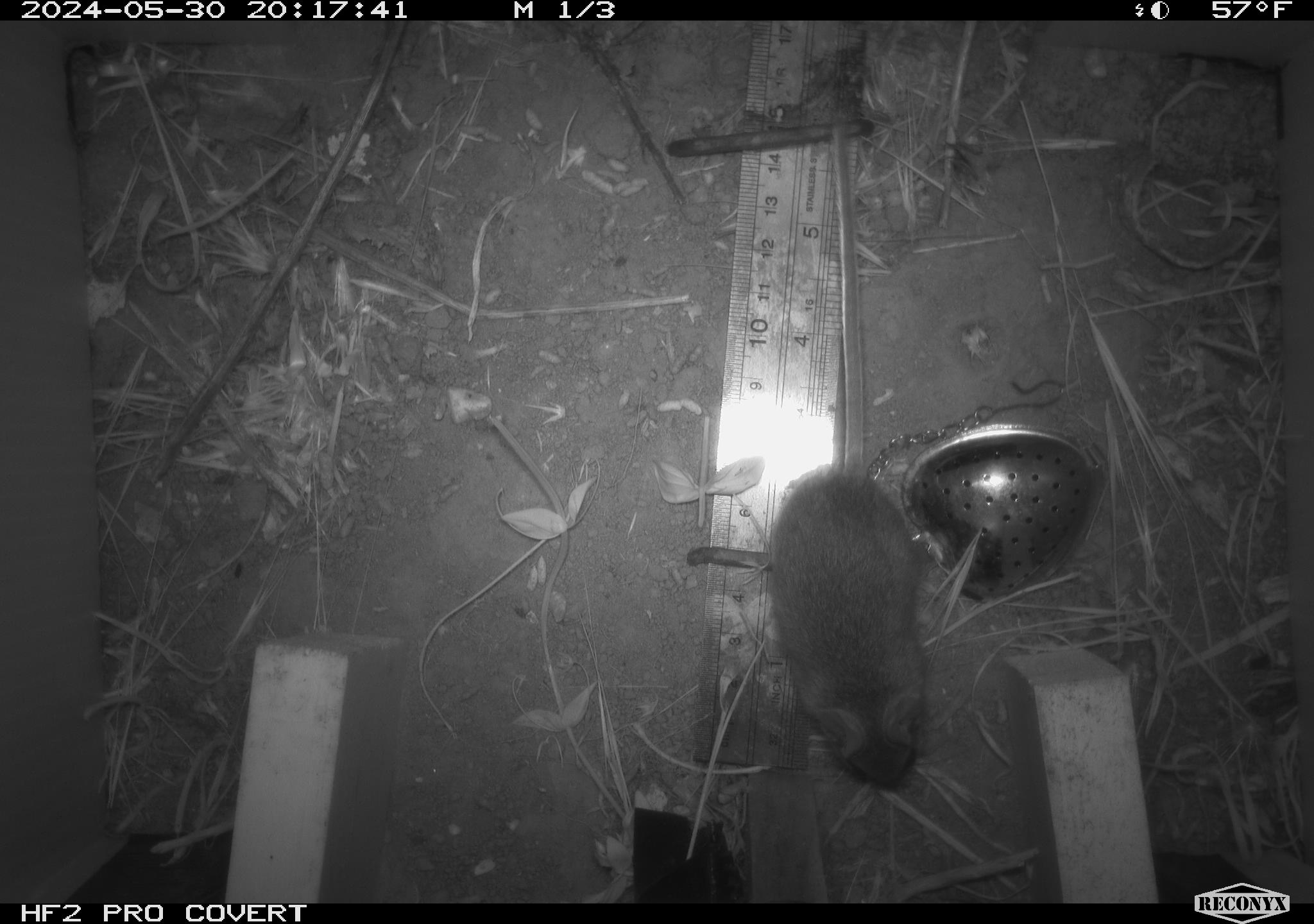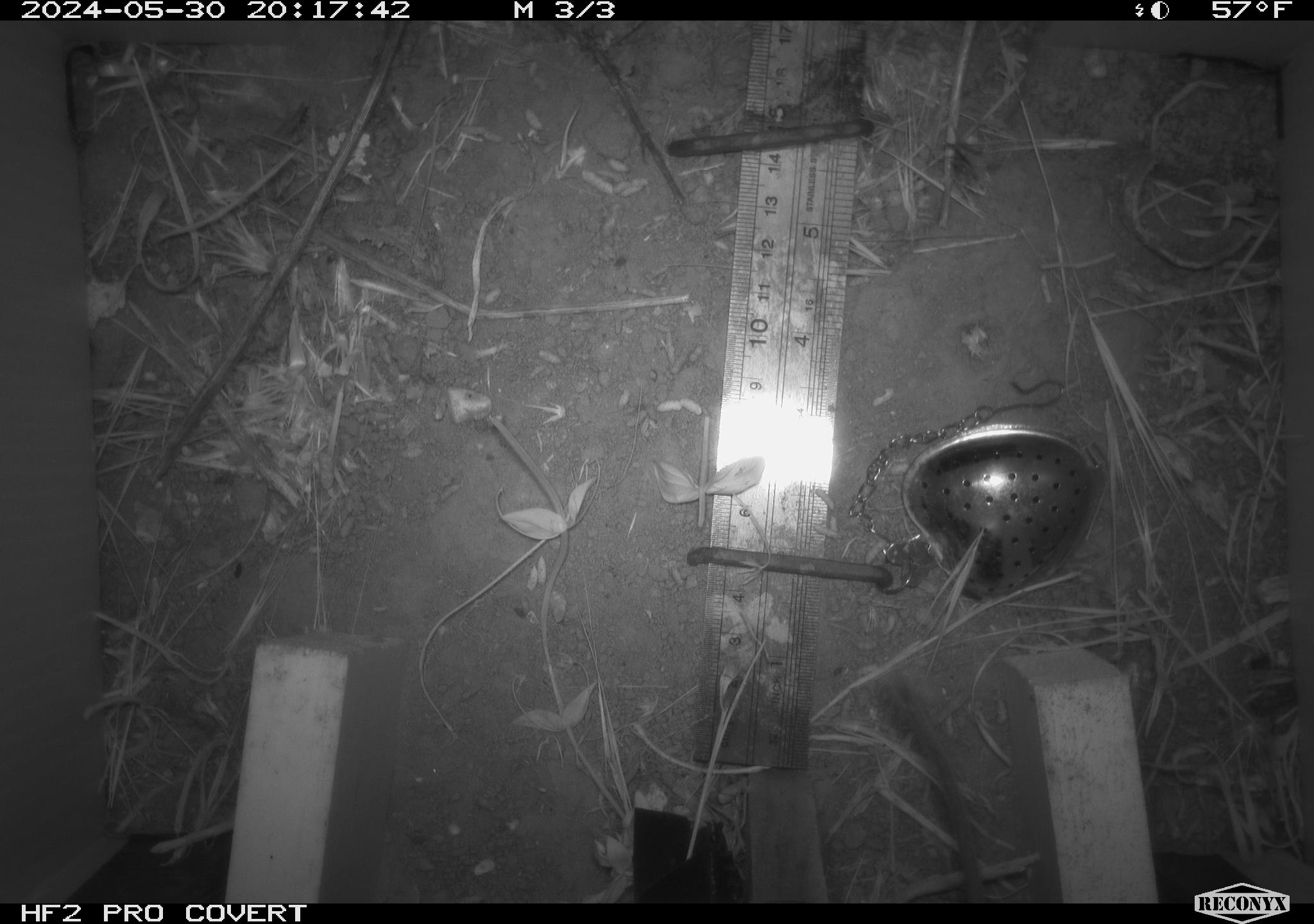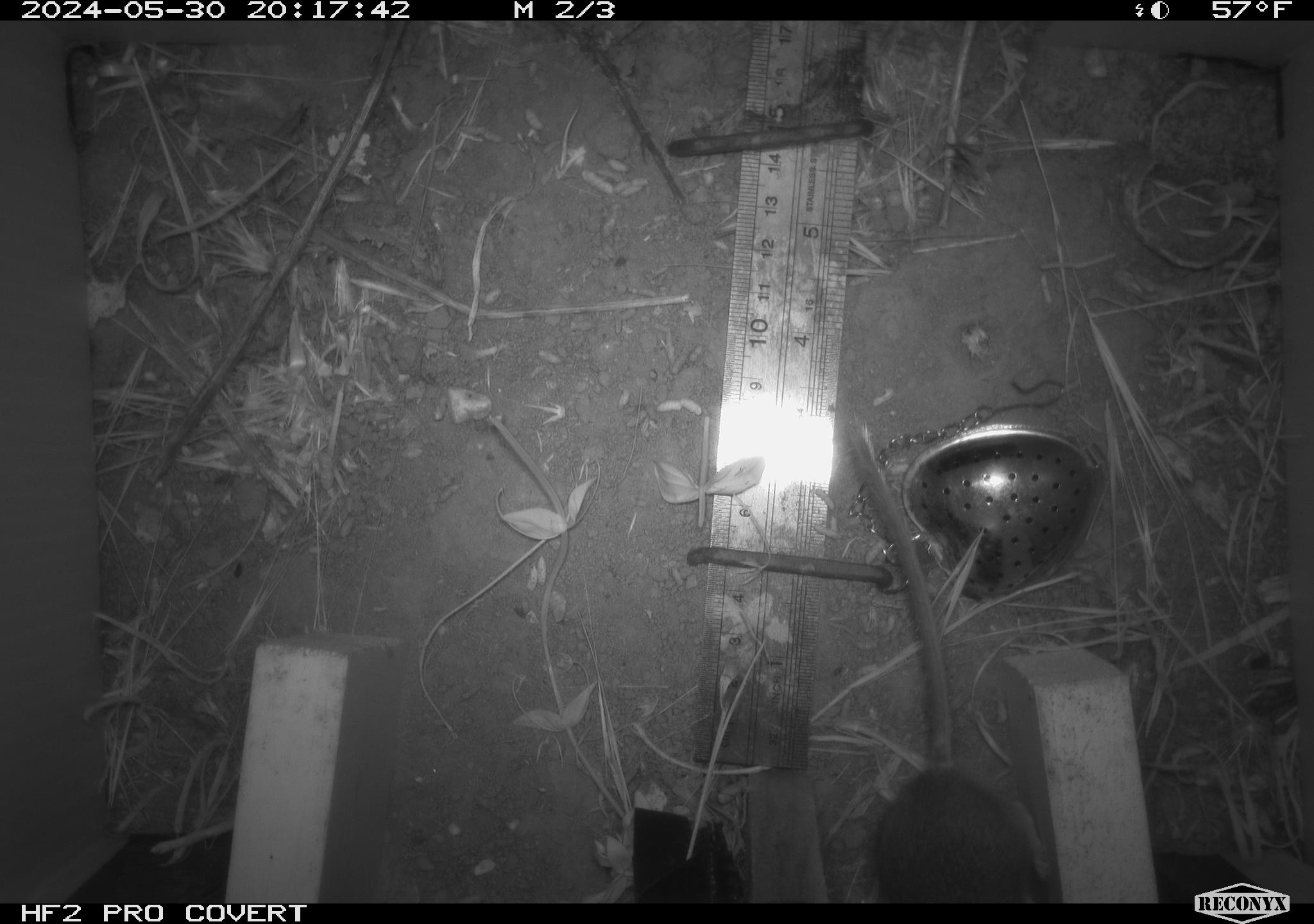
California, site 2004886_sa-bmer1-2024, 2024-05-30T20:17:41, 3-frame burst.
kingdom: Animalia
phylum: Chordata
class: Mammalia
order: Rodentia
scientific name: Rodentia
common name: mouse species